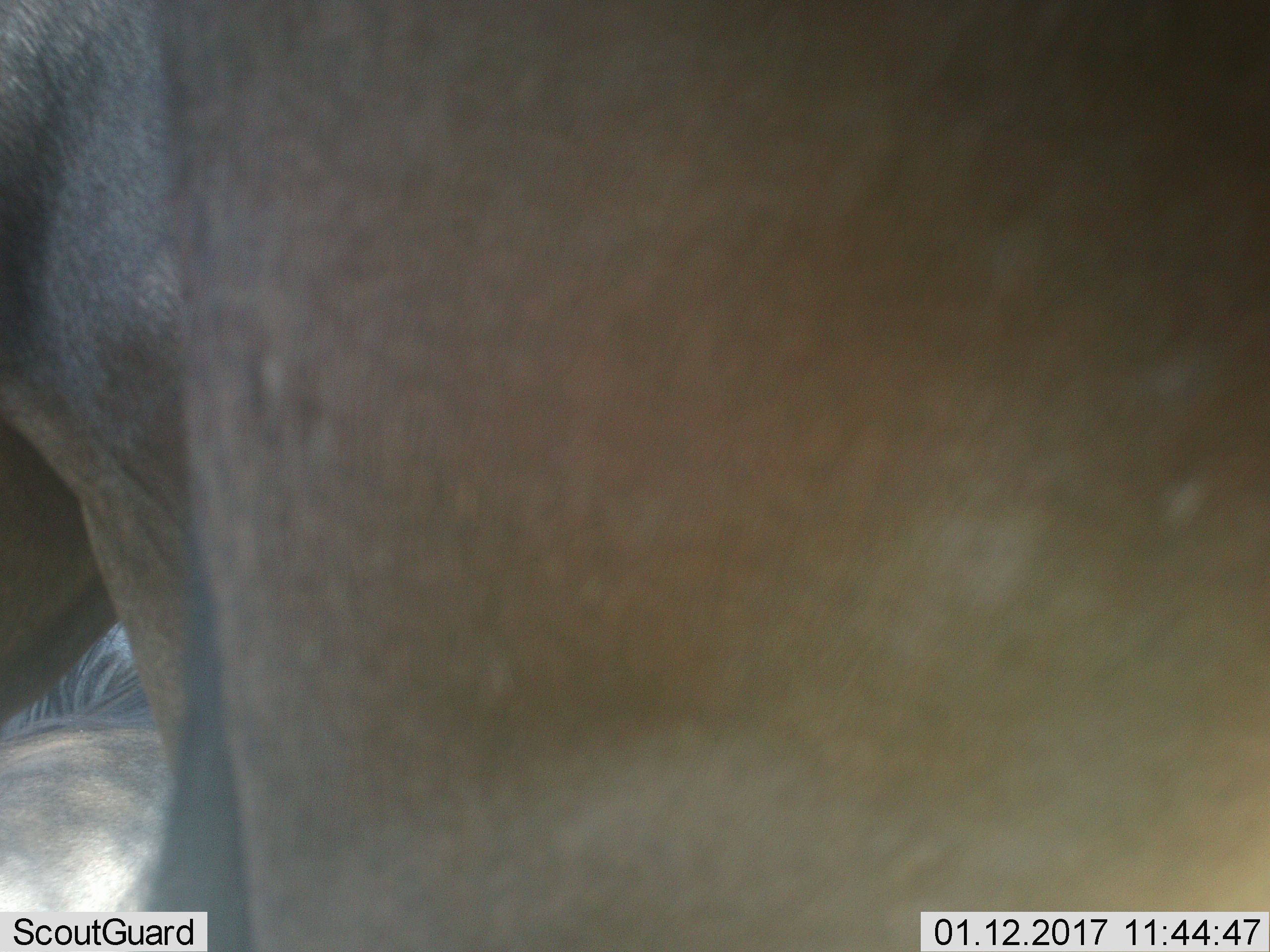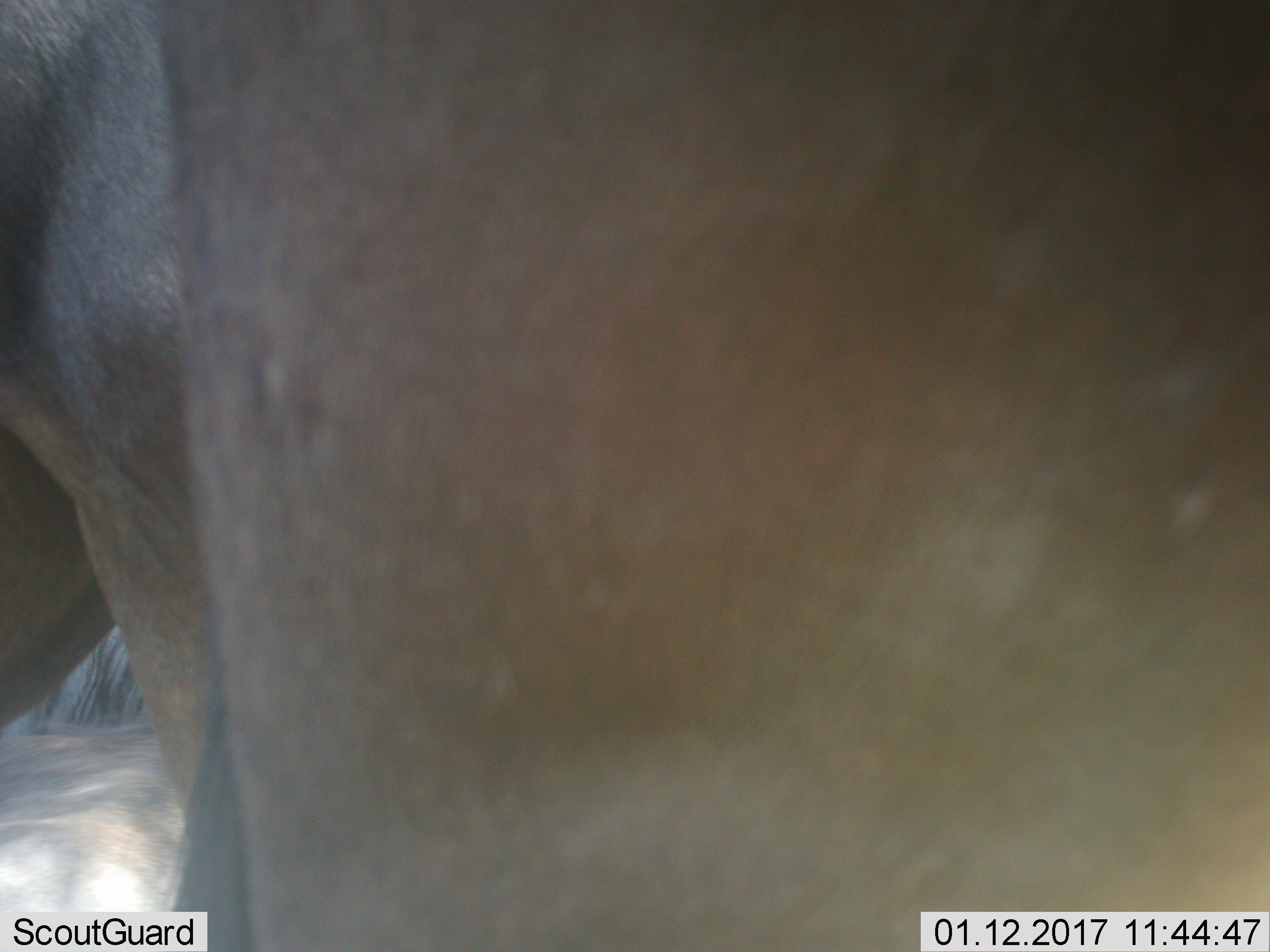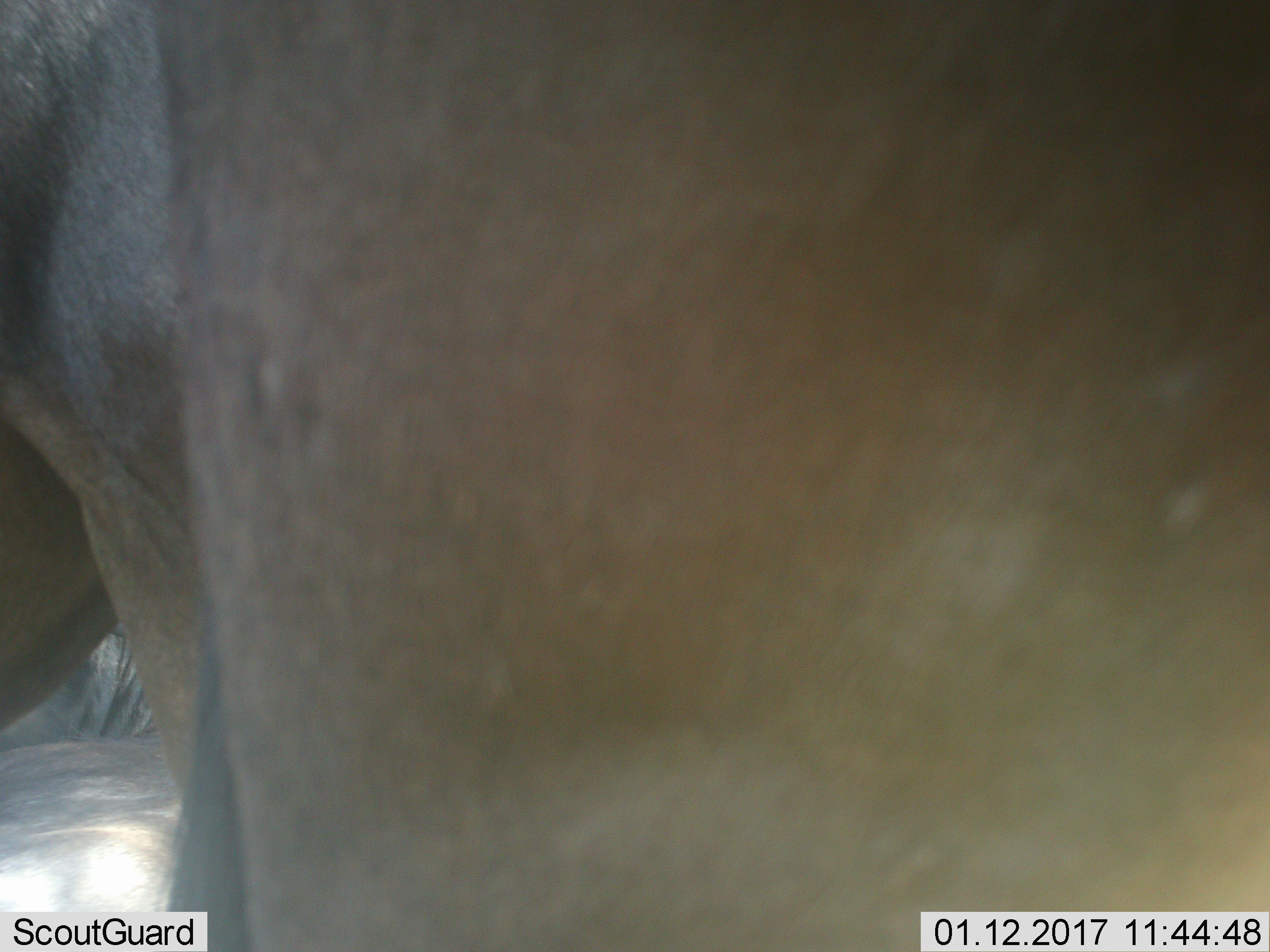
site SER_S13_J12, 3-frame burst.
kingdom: Animalia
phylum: Chordata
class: Mammalia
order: Artiodactyla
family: Bovidae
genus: Connochaetes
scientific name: Connochaetes taurinus taurinus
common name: blue wildebeest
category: wildebeestblue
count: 2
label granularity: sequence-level